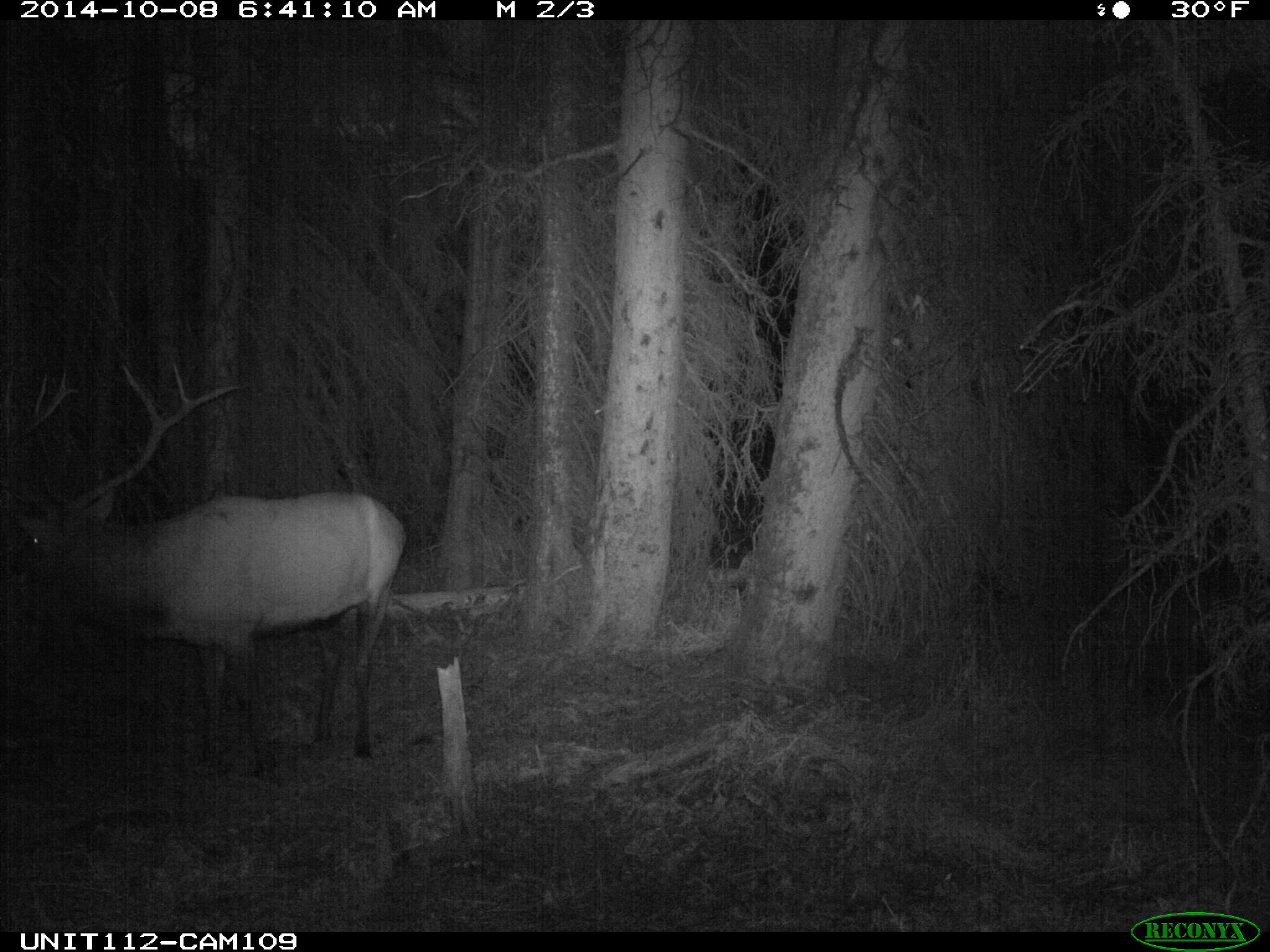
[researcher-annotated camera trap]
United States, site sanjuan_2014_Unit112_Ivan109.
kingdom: Animalia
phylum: Chordata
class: Mammalia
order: Artiodactyla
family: Cervidae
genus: Cervus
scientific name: Cervus elaphus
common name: red deer